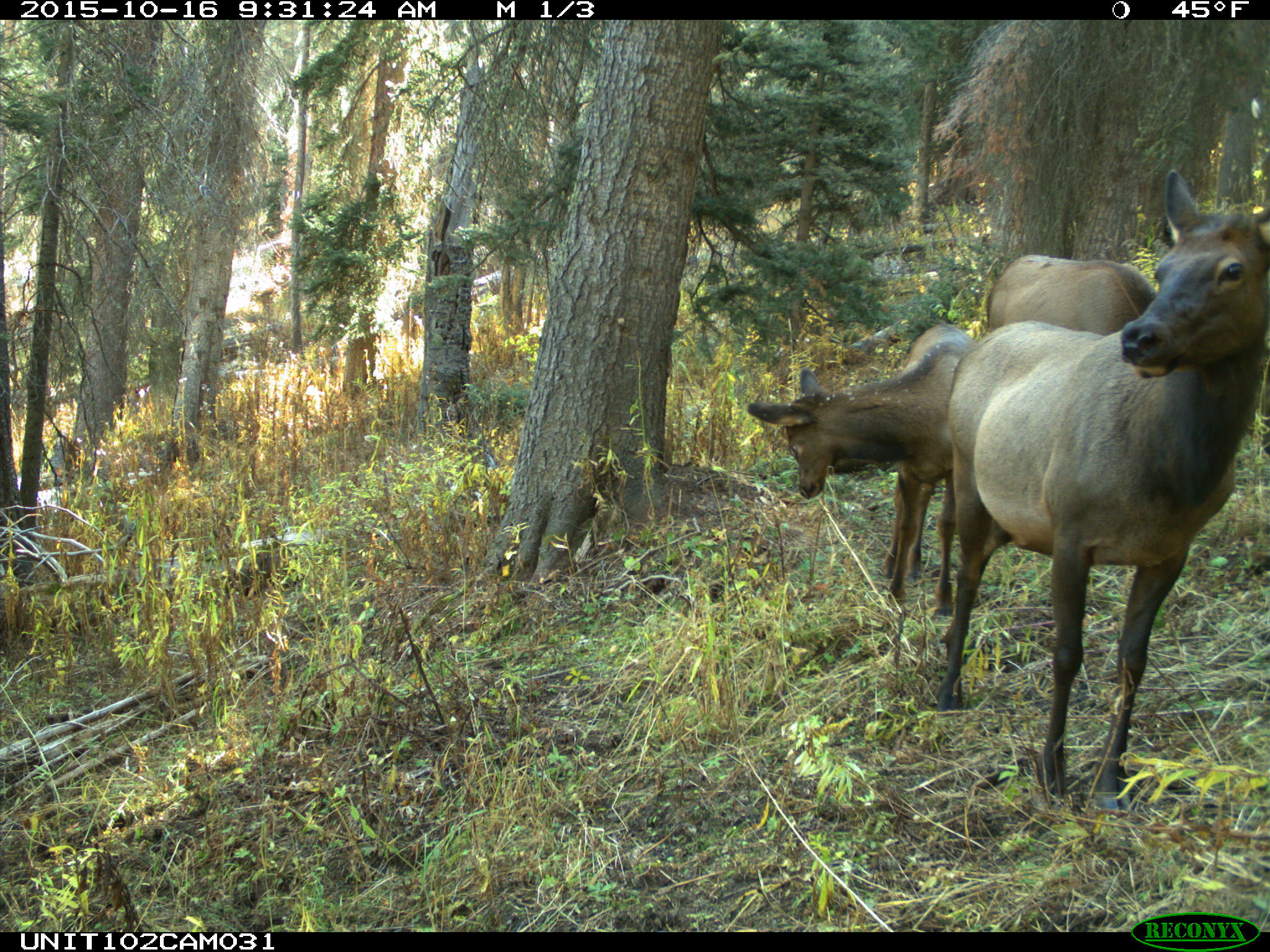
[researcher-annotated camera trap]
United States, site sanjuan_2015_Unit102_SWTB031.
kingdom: Animalia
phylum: Chordata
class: Mammalia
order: Artiodactyla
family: Cervidae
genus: Cervus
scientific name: Cervus elaphus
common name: red deer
Cervus elaphus (red deer).